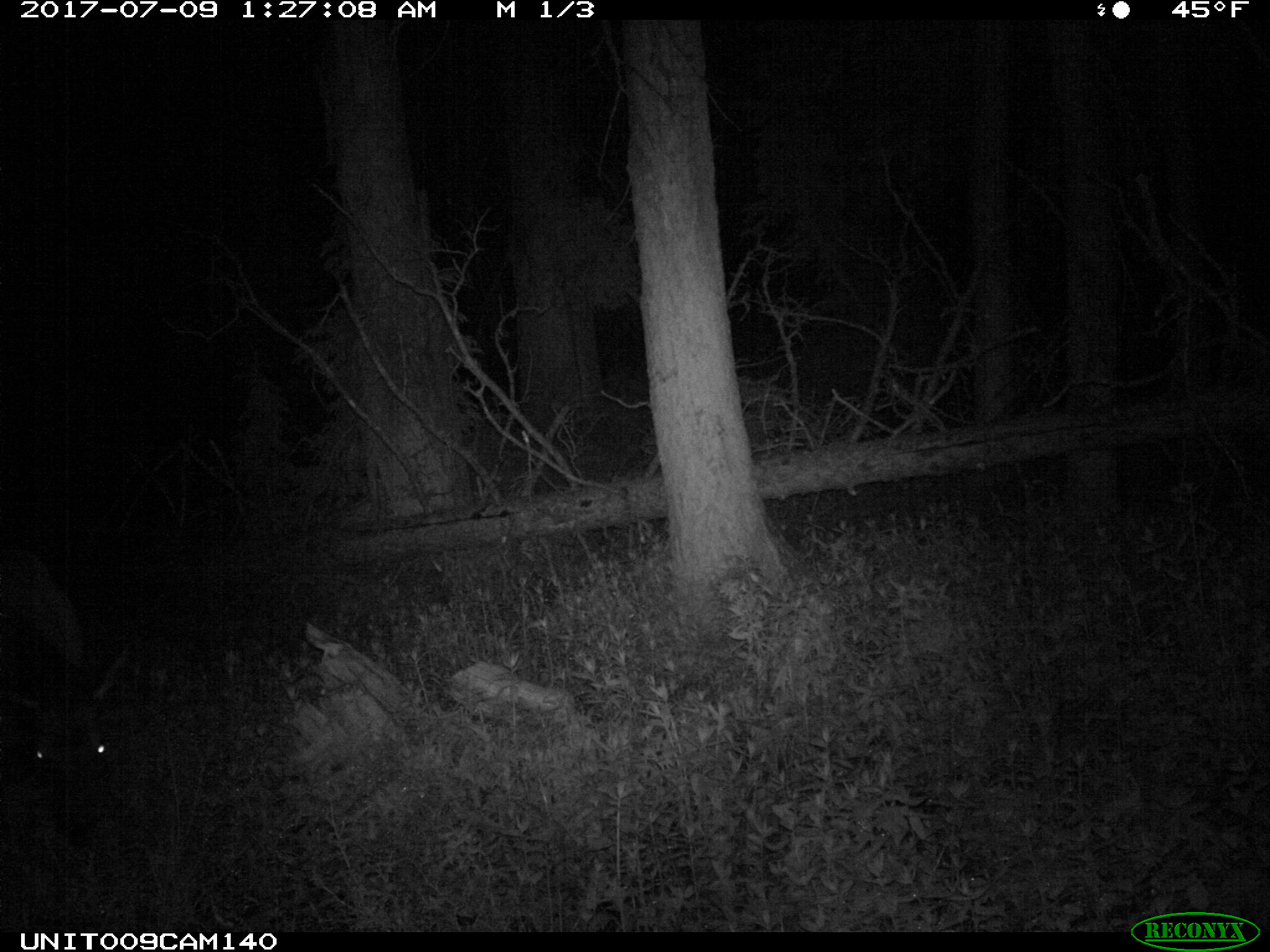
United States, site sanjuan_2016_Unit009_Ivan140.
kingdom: Animalia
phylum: Chordata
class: Mammalia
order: Artiodactyla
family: Cervidae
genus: Cervus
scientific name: Cervus elaphus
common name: red deer